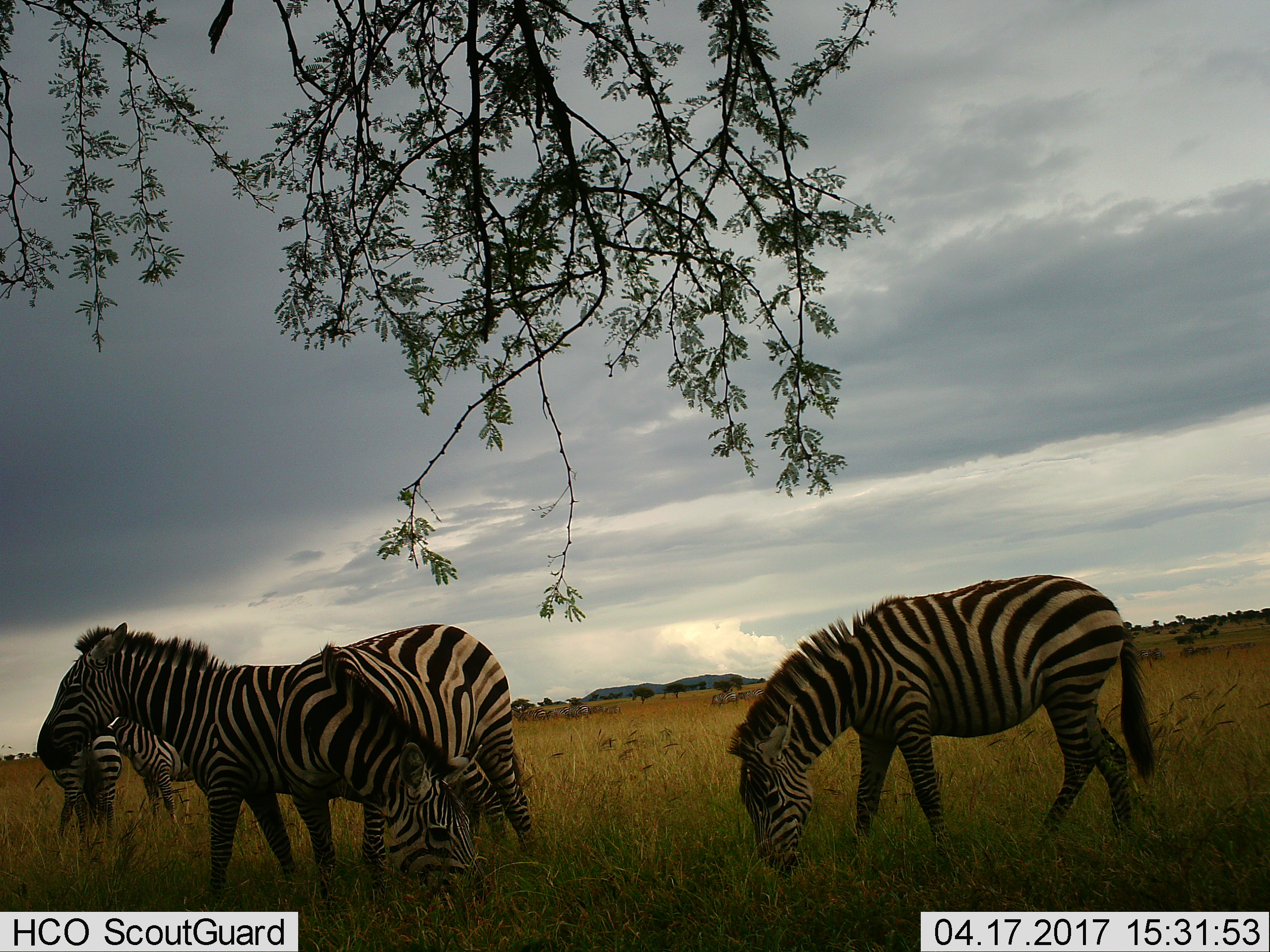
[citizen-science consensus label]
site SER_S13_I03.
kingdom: Animalia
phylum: Chordata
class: Mammalia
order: Perissodactyla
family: Equidae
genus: Equus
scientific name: Equus quagga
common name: plains zebra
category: zebraplains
Zebraplains (plains zebra) (Equus quagga), count 10. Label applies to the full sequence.